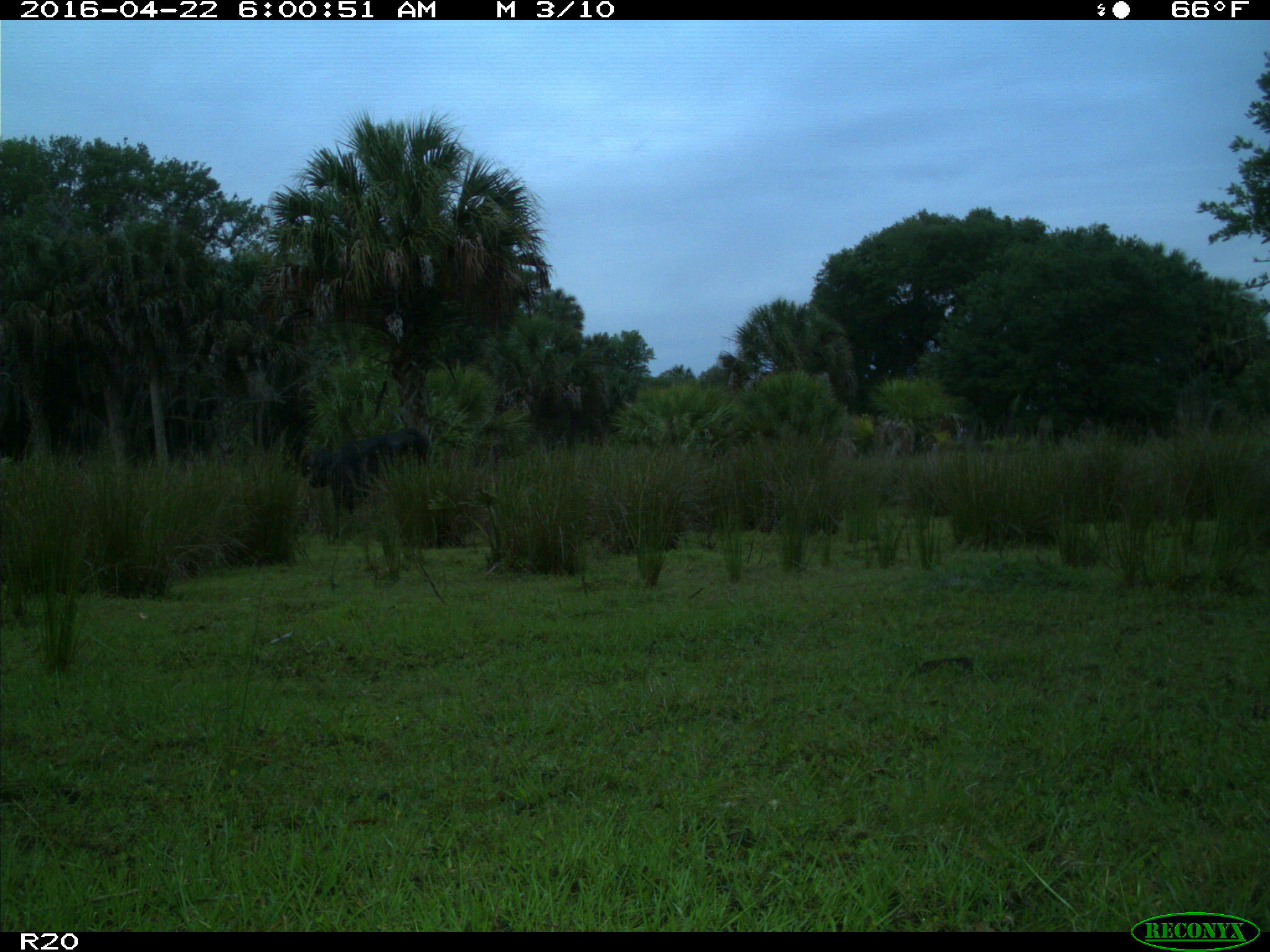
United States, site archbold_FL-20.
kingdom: Animalia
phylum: Chordata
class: Mammalia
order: Artiodactyla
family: Bovidae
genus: Bos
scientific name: Bos taurus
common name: domestic cow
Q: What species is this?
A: Bos taurus (domestic cow).